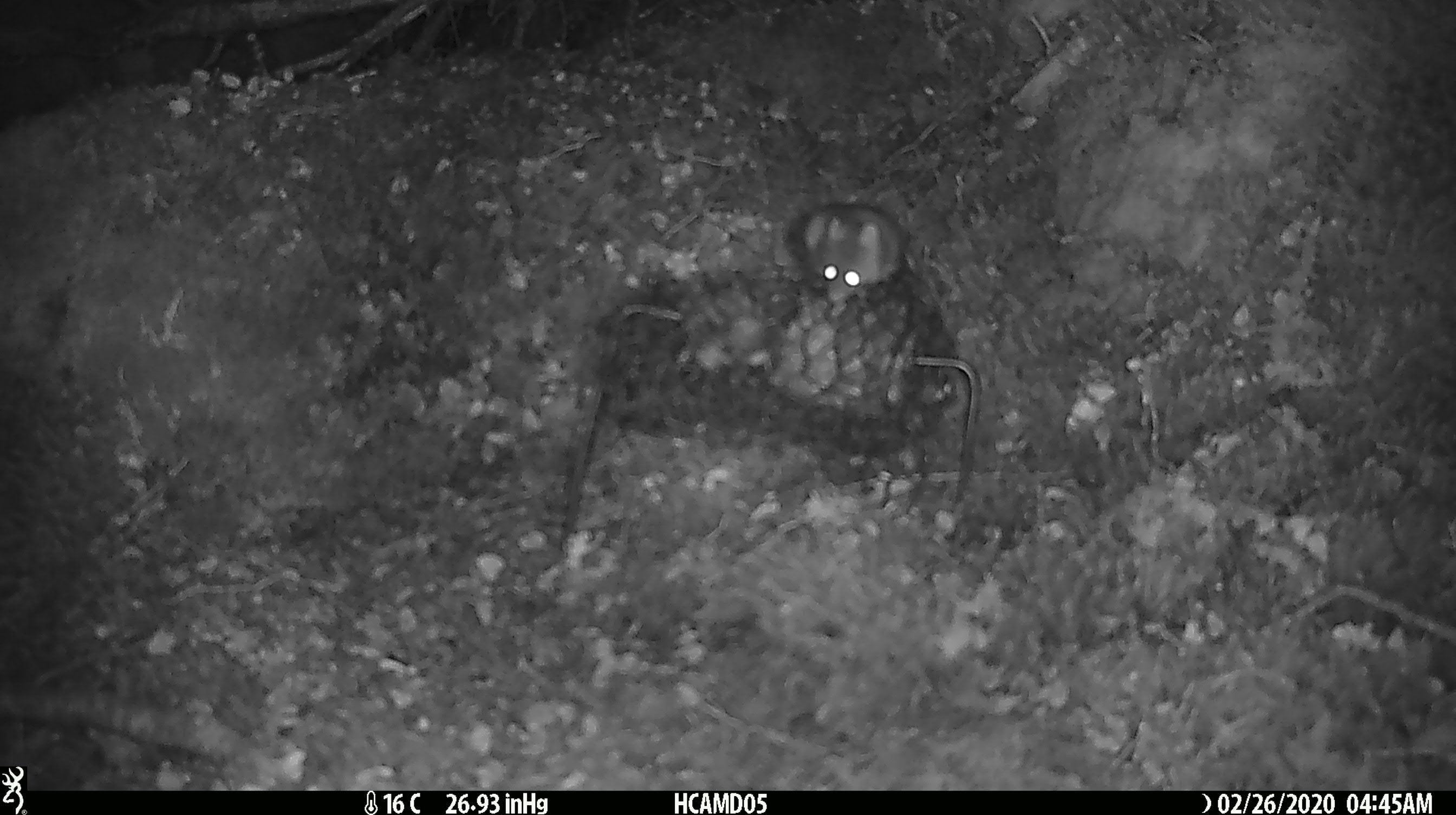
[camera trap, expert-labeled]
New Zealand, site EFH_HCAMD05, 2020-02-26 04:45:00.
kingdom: Animalia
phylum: Chordata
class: Mammalia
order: Rodentia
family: Muridae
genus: Mus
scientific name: Mus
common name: mouse